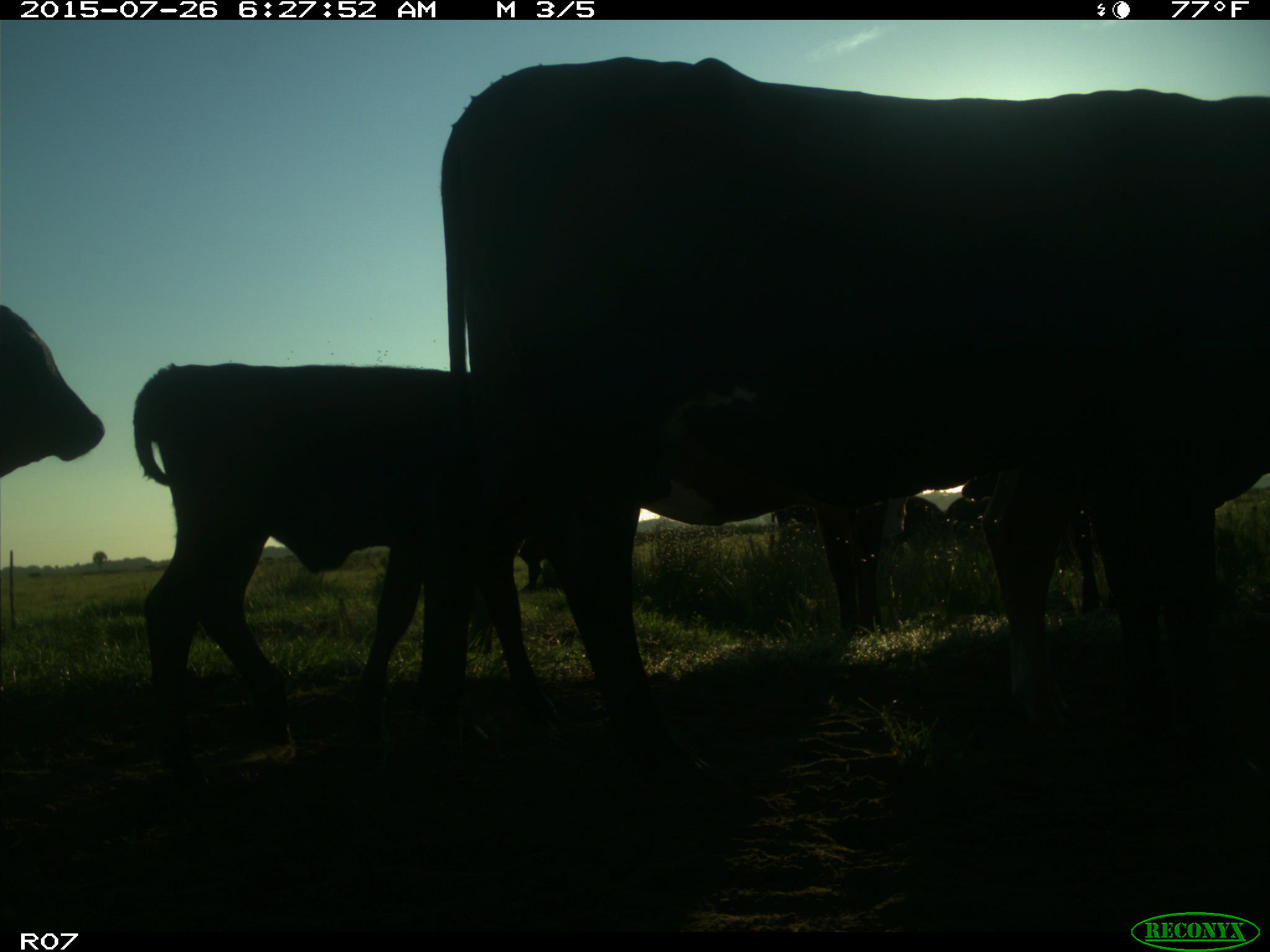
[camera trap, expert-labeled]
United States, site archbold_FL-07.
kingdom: Animalia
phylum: Chordata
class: Mammalia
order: Artiodactyla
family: Bovidae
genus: Bos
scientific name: Bos taurus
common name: domestic cow